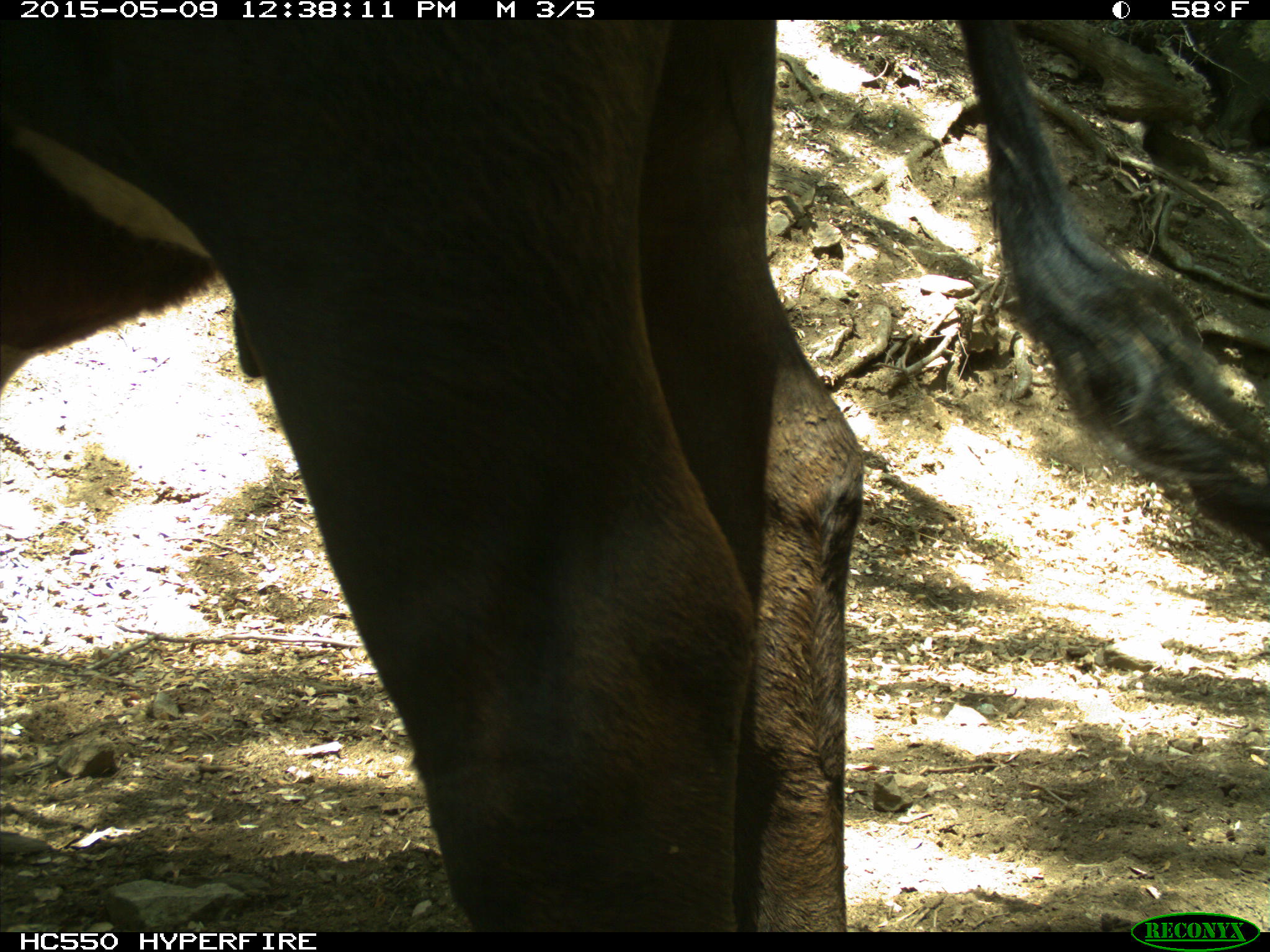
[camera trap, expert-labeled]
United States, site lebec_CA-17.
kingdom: Animalia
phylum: Chordata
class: Mammalia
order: Artiodactyla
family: Bovidae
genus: Bos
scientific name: Bos taurus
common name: domestic cow